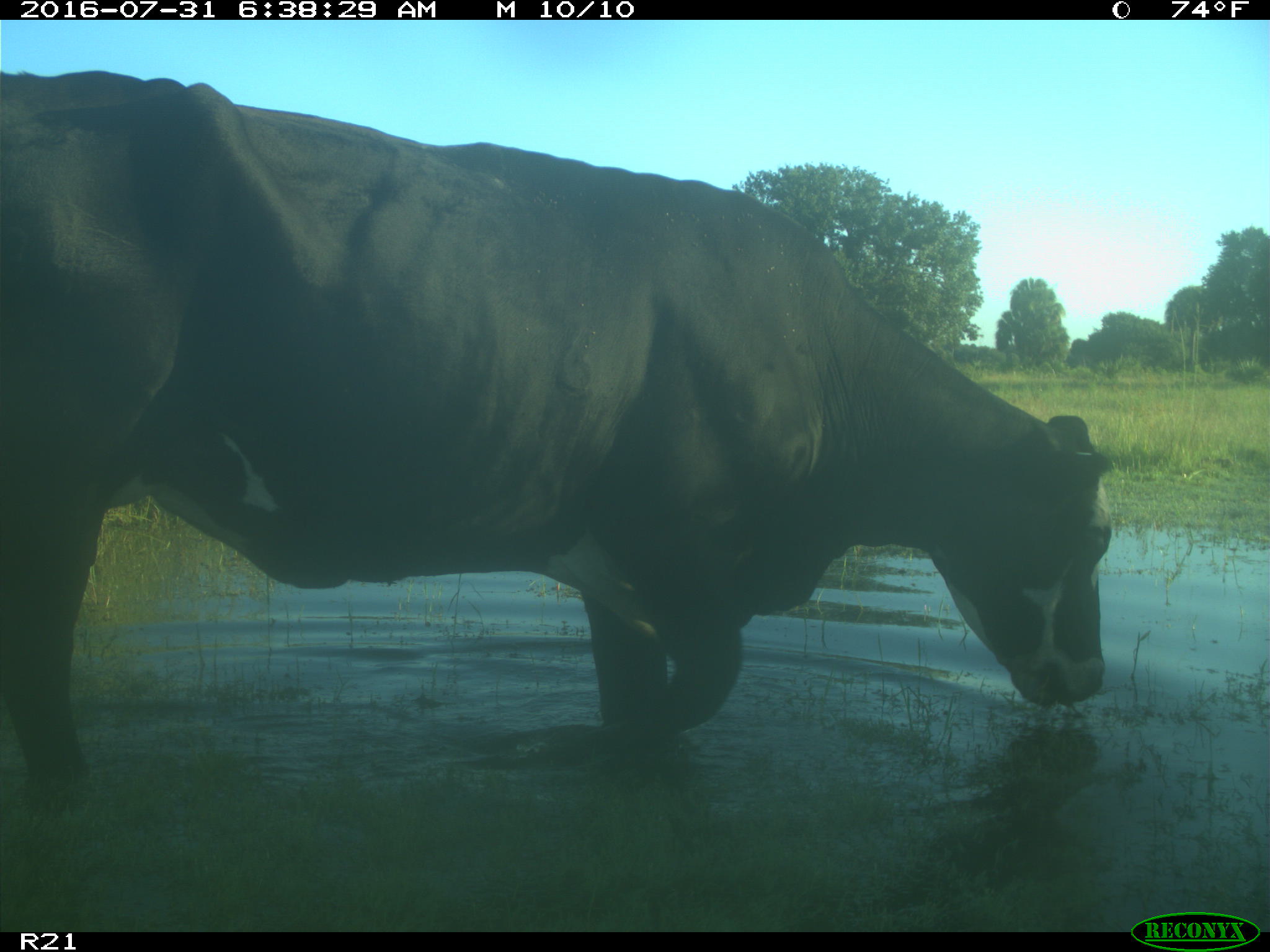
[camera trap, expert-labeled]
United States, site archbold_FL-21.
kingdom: Animalia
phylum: Chordata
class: Mammalia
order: Artiodactyla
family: Bovidae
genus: Bos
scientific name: Bos taurus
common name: domestic cow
Bos taurus (domestic cow).